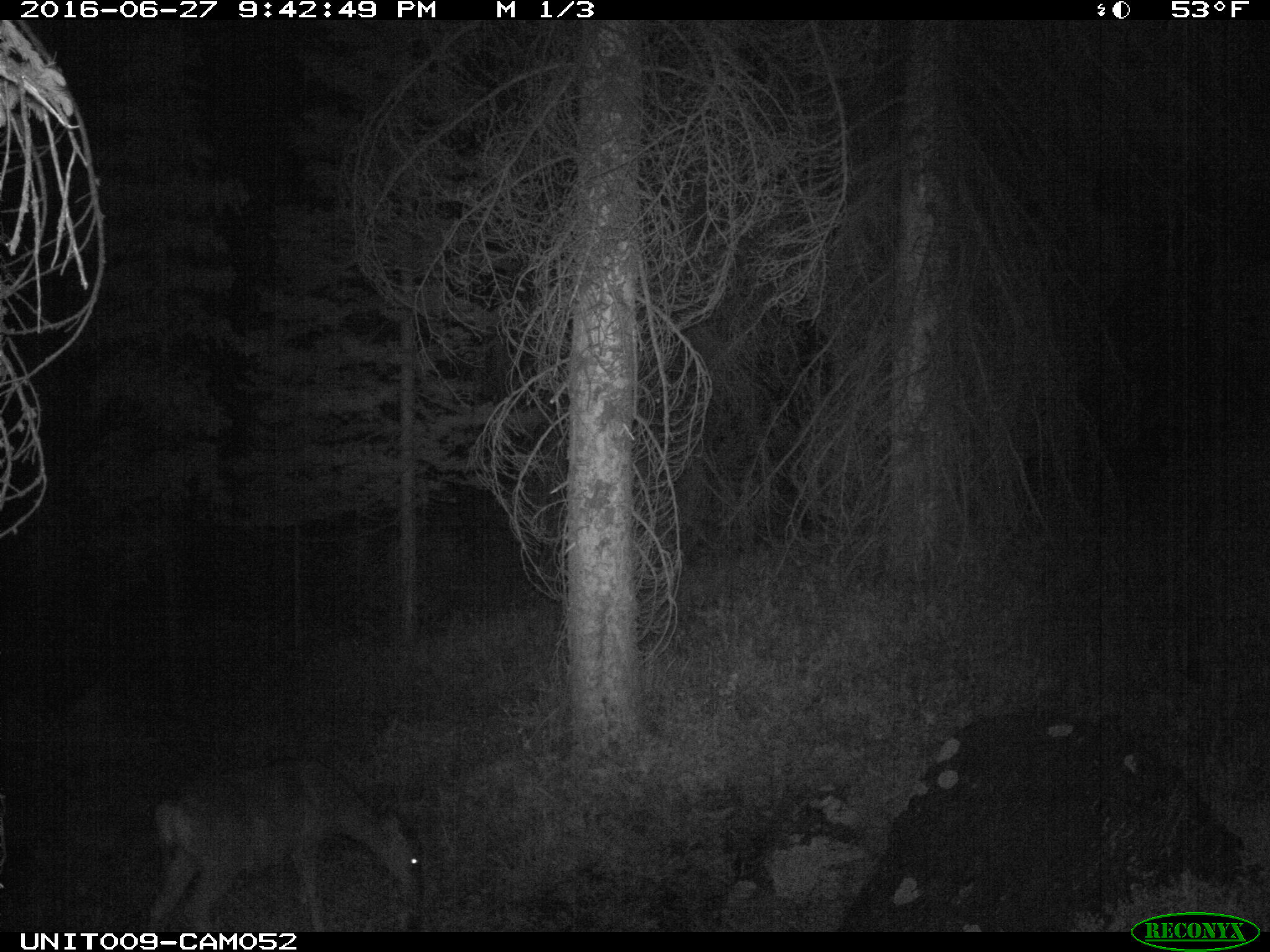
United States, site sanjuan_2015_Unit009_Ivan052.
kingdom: Animalia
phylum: Chordata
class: Mammalia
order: Artiodactyla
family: Cervidae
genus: Odocoileus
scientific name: Odocoileus hemionus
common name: mule deer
Odocoileus hemionus (mule deer).